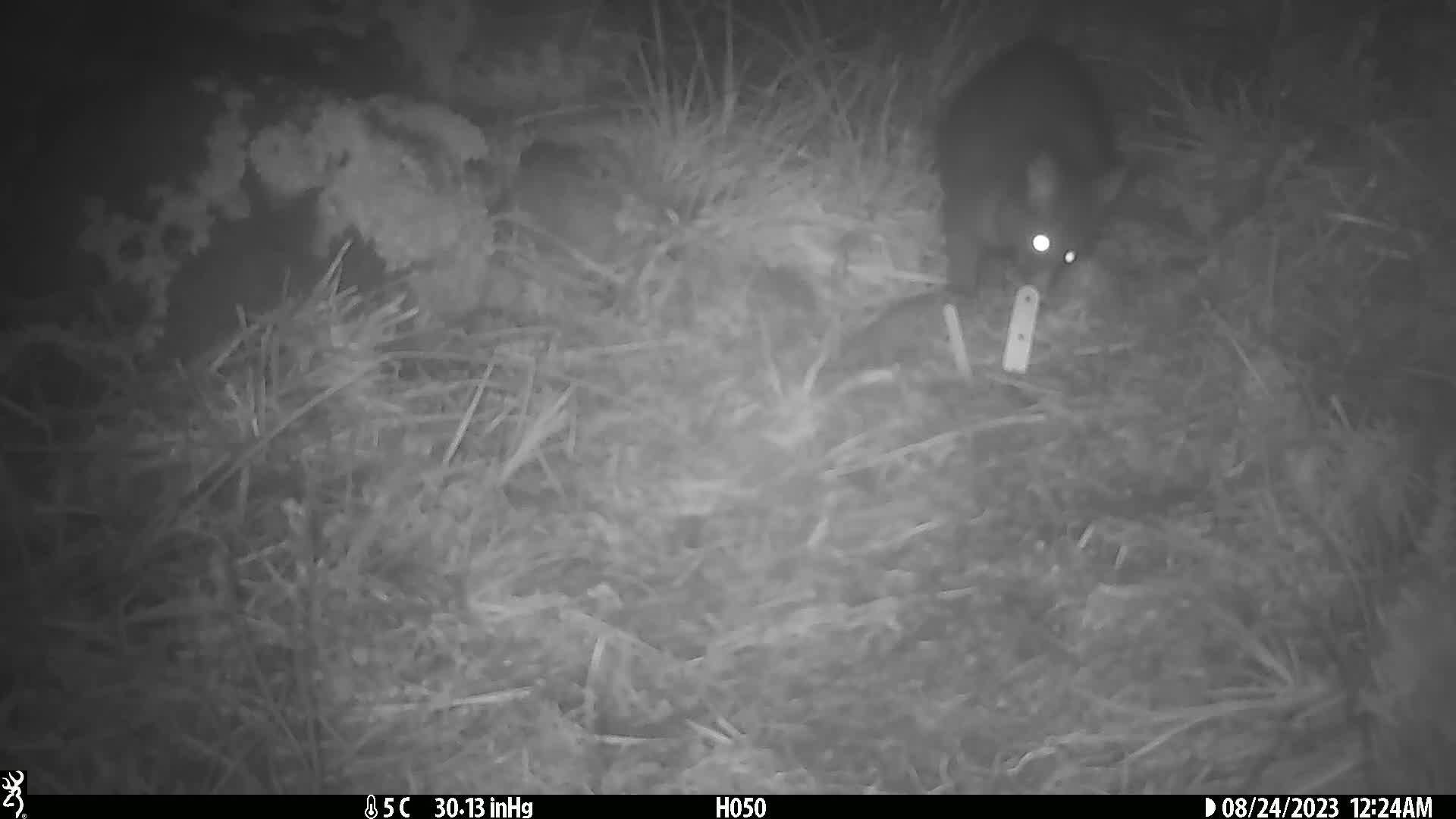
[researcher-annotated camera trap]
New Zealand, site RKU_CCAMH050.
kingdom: Animalia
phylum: Chordata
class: Mammalia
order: Diprotodontia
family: Phalangeridae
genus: Trichosurus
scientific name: Trichosurus vulpecula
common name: common brushtail possum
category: possum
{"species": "possum (common brushtail possum) (Trichosurus vulpecula)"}